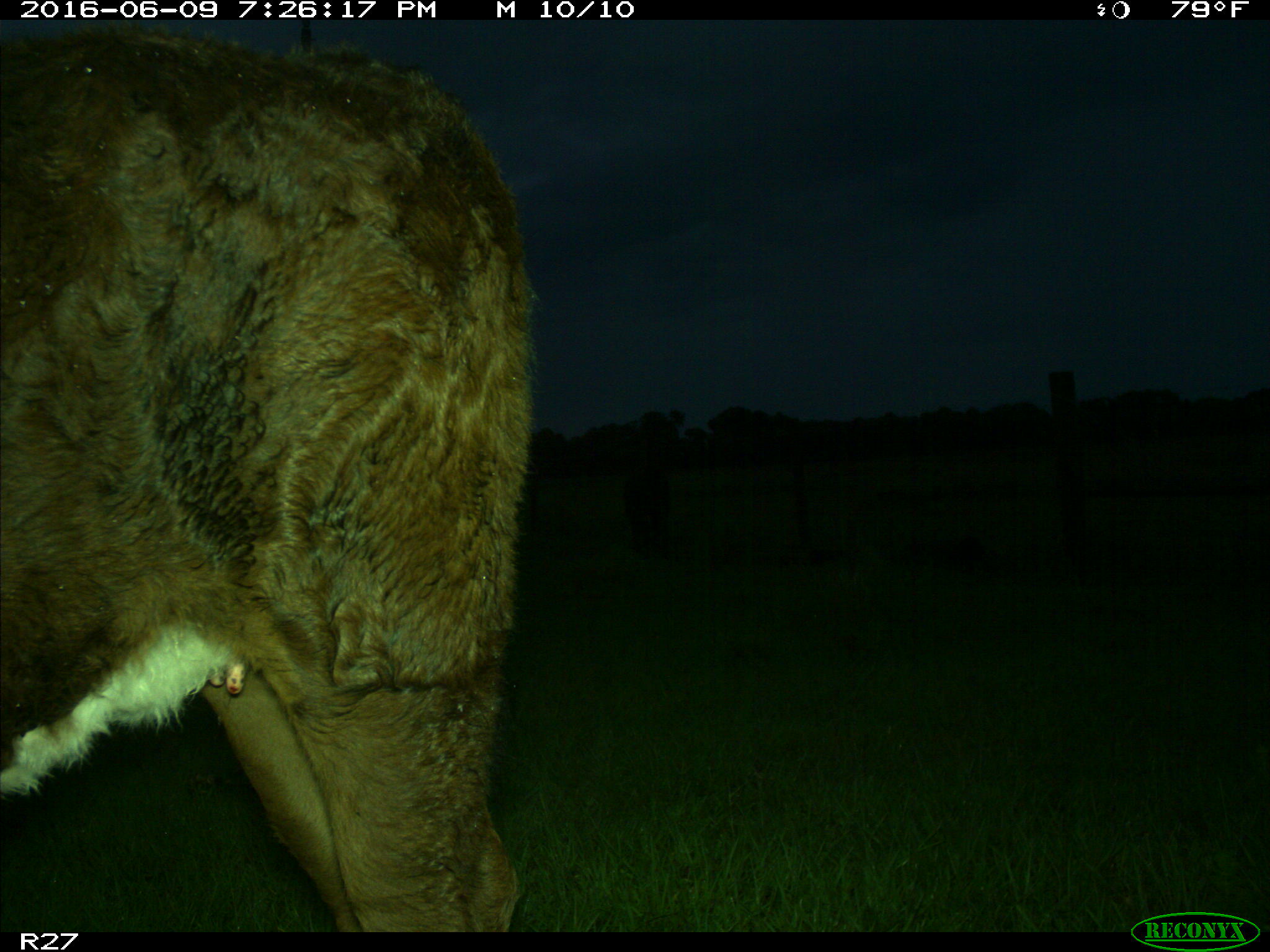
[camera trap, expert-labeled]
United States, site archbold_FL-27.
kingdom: Animalia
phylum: Chordata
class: Mammalia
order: Artiodactyla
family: Bovidae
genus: Bos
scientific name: Bos taurus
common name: domestic cow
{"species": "Bos taurus (domestic cow)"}